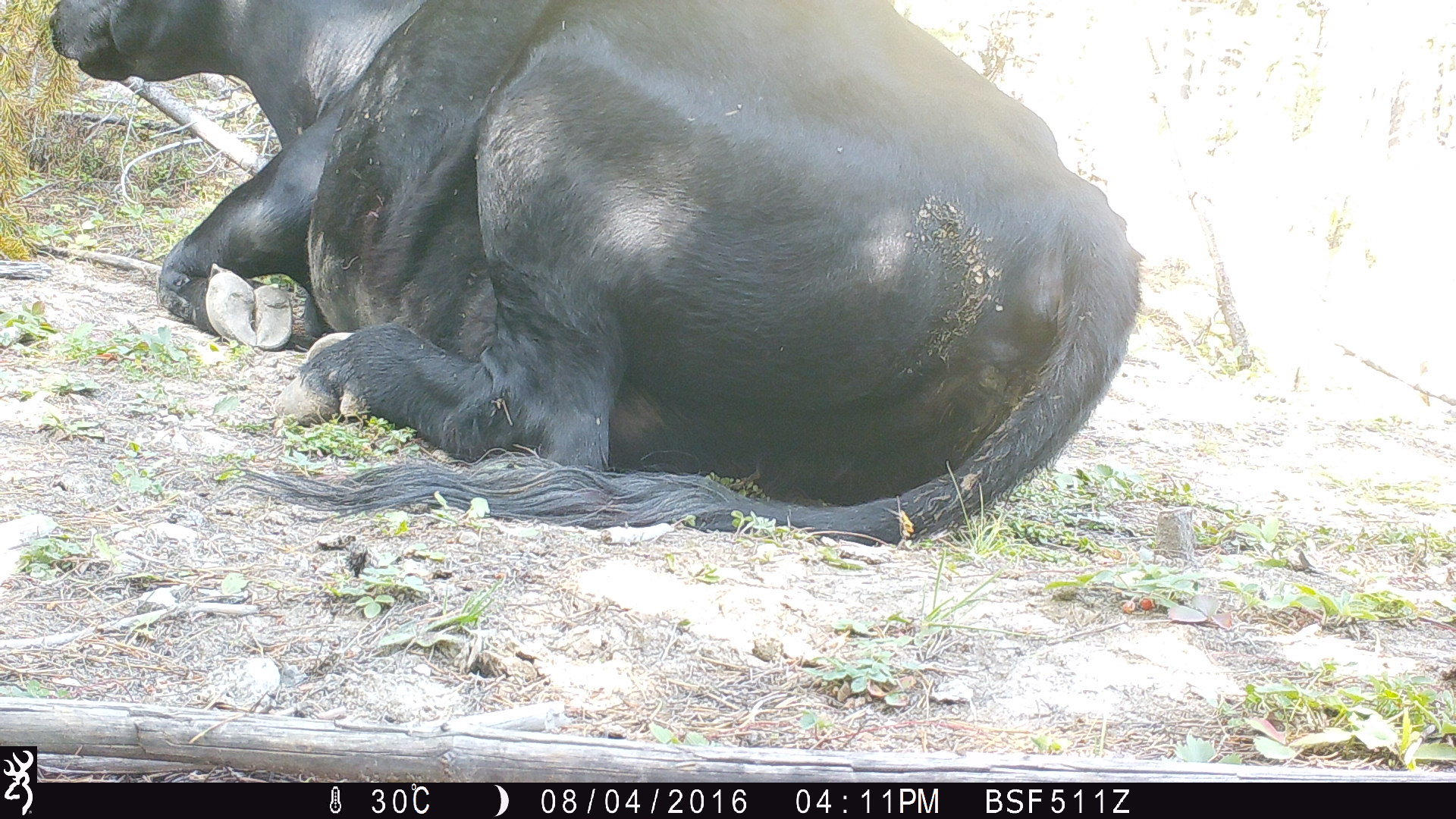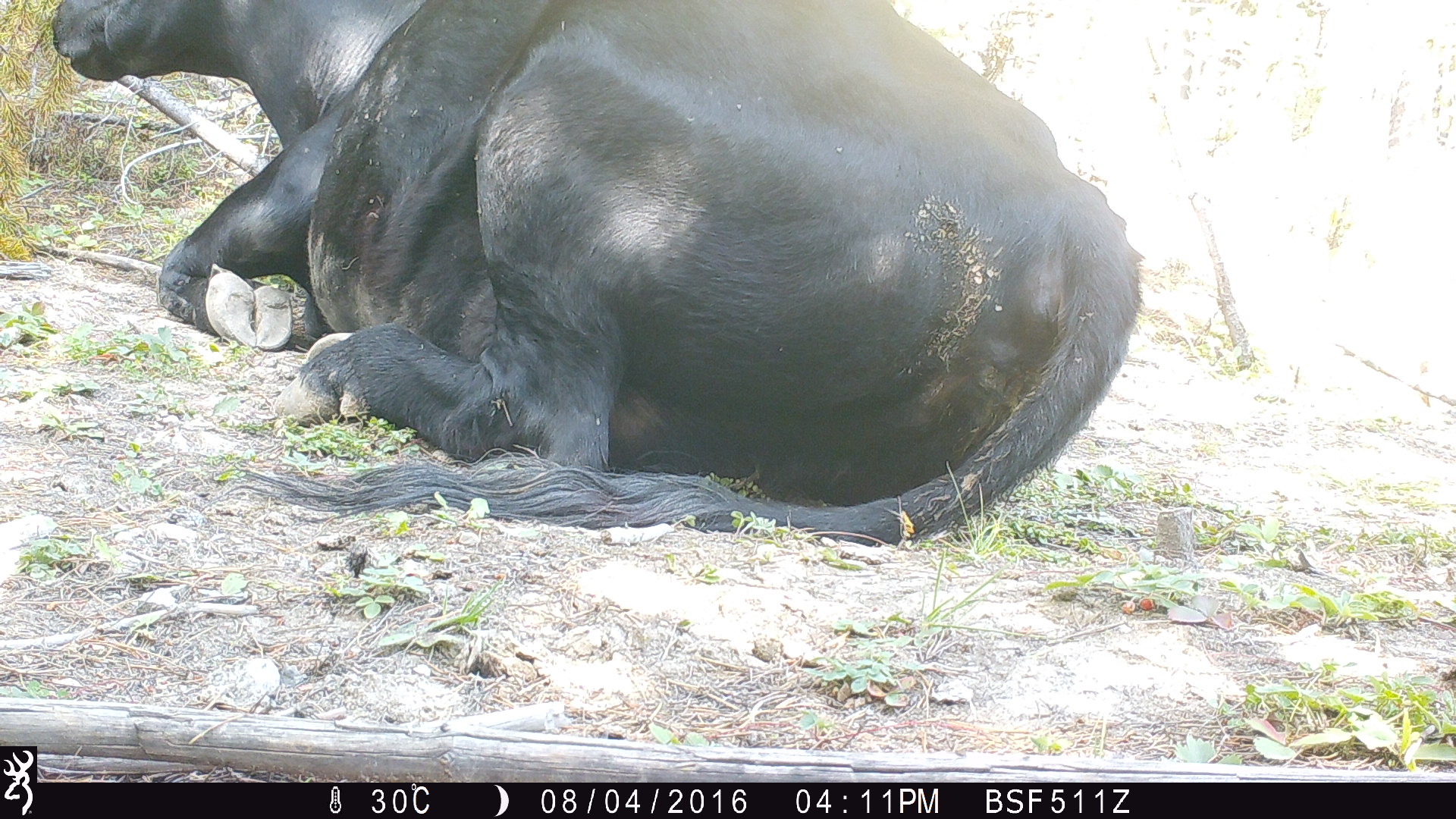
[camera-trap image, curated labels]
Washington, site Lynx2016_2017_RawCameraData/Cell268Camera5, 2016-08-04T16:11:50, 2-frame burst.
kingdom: Animalia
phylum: Chordata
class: Mammalia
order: Artiodactyla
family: Bovidae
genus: Bos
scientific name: Bos taurus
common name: domestic cattle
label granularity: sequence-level